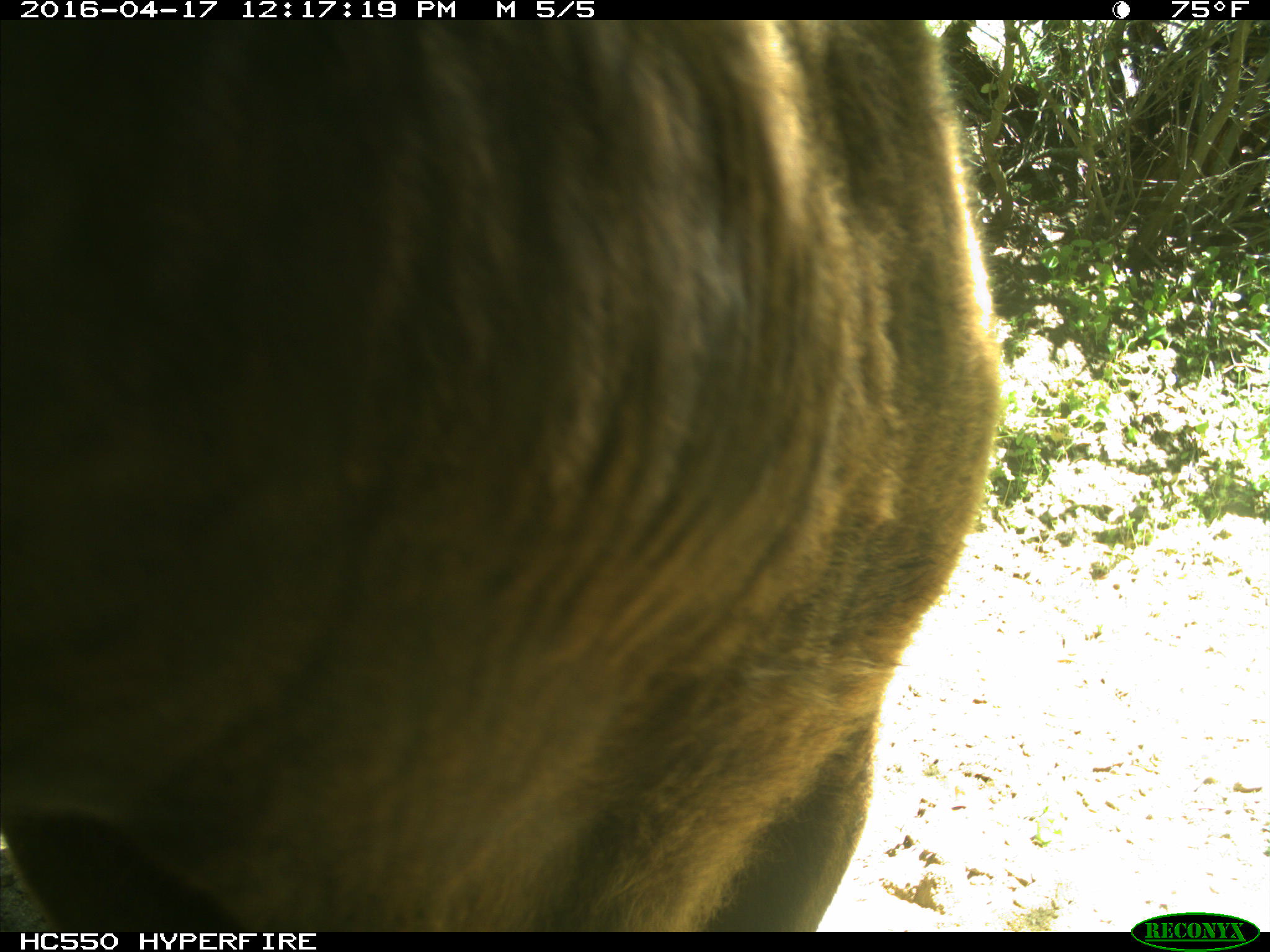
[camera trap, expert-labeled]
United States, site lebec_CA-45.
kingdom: Animalia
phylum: Chordata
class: Mammalia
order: Artiodactyla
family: Bovidae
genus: Bos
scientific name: Bos taurus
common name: domestic cow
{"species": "Bos taurus (domestic cow)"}